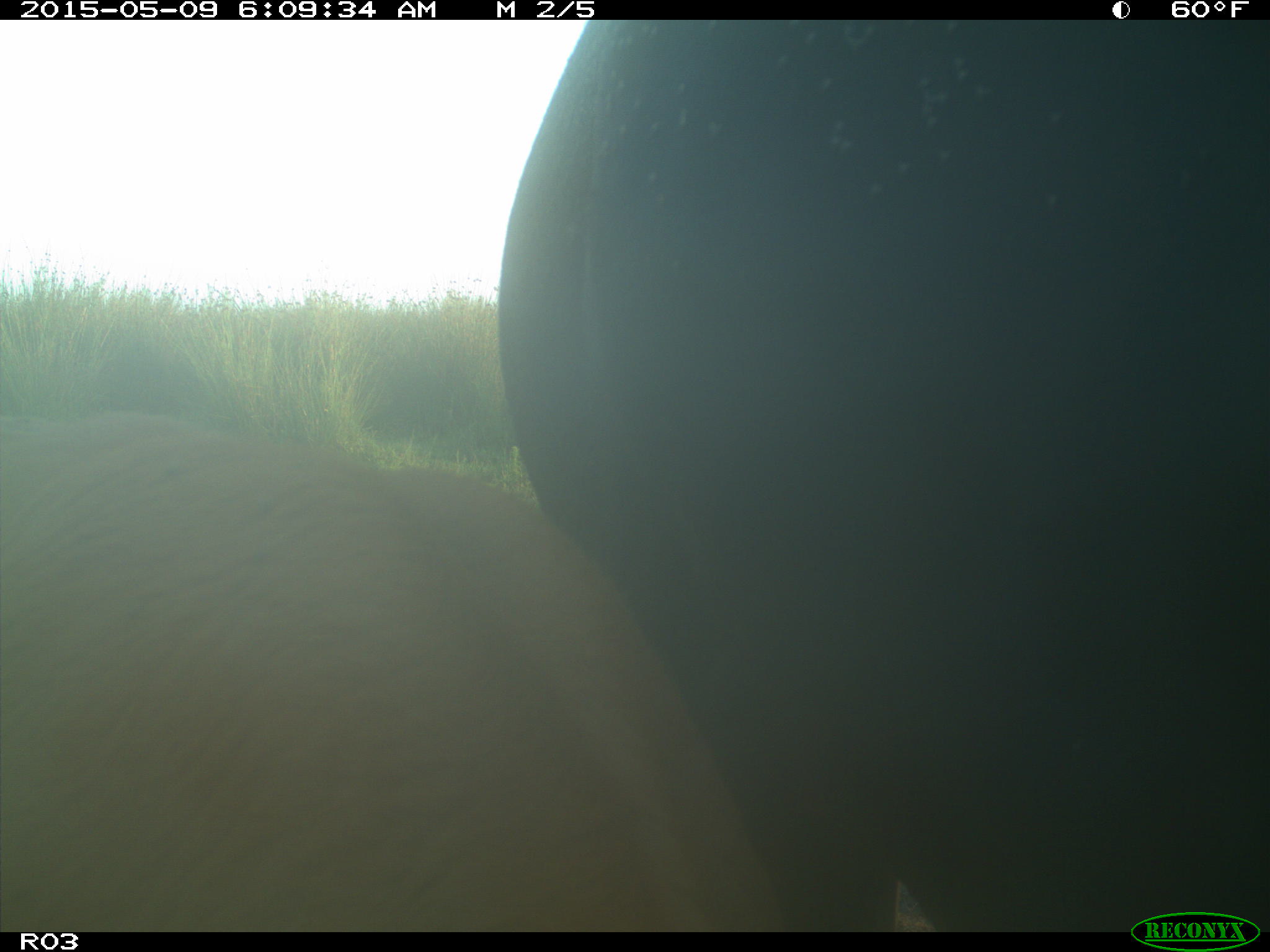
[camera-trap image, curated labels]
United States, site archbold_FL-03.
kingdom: Animalia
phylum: Chordata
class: Mammalia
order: Artiodactyla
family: Bovidae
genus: Bos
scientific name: Bos taurus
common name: domestic cow